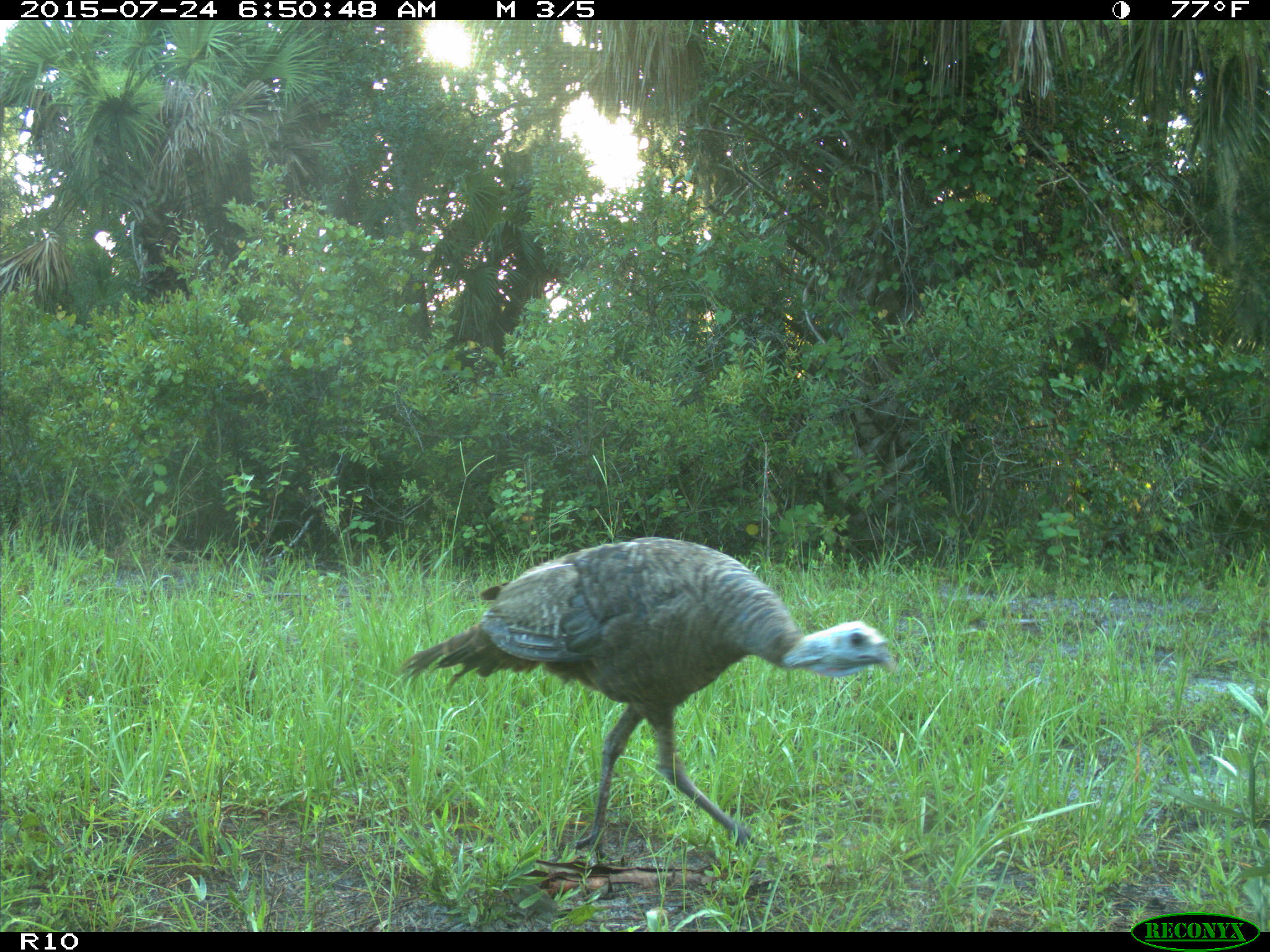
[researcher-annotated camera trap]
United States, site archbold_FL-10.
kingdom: Animalia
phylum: Chordata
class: Aves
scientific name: Aves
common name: birds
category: unidentified bird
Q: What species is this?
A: Unidentified bird (birds) (Aves).